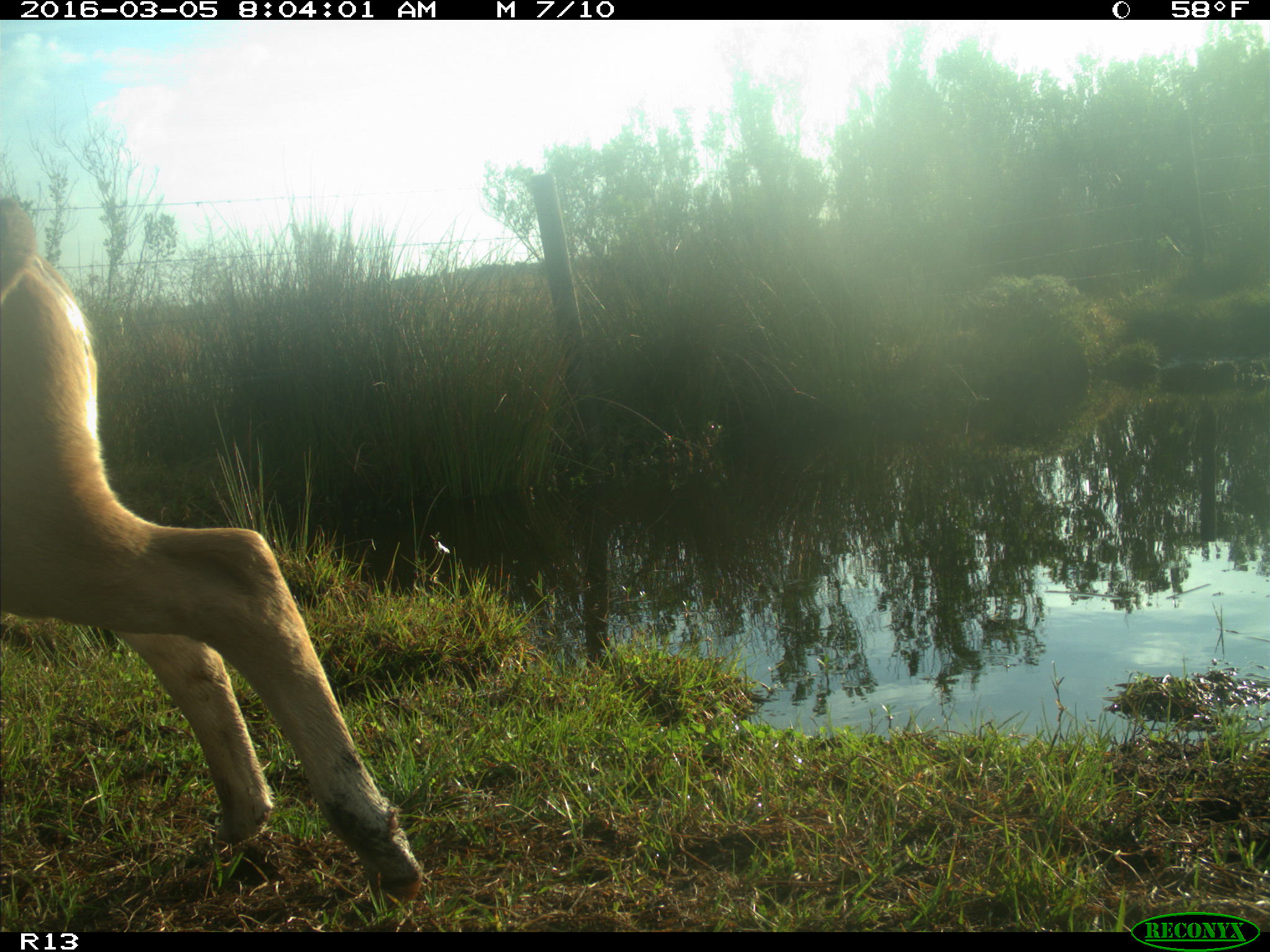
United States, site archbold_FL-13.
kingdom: Animalia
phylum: Chordata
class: Mammalia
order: Artiodactyla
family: Bovidae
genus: Bos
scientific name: Bos taurus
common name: domestic cow